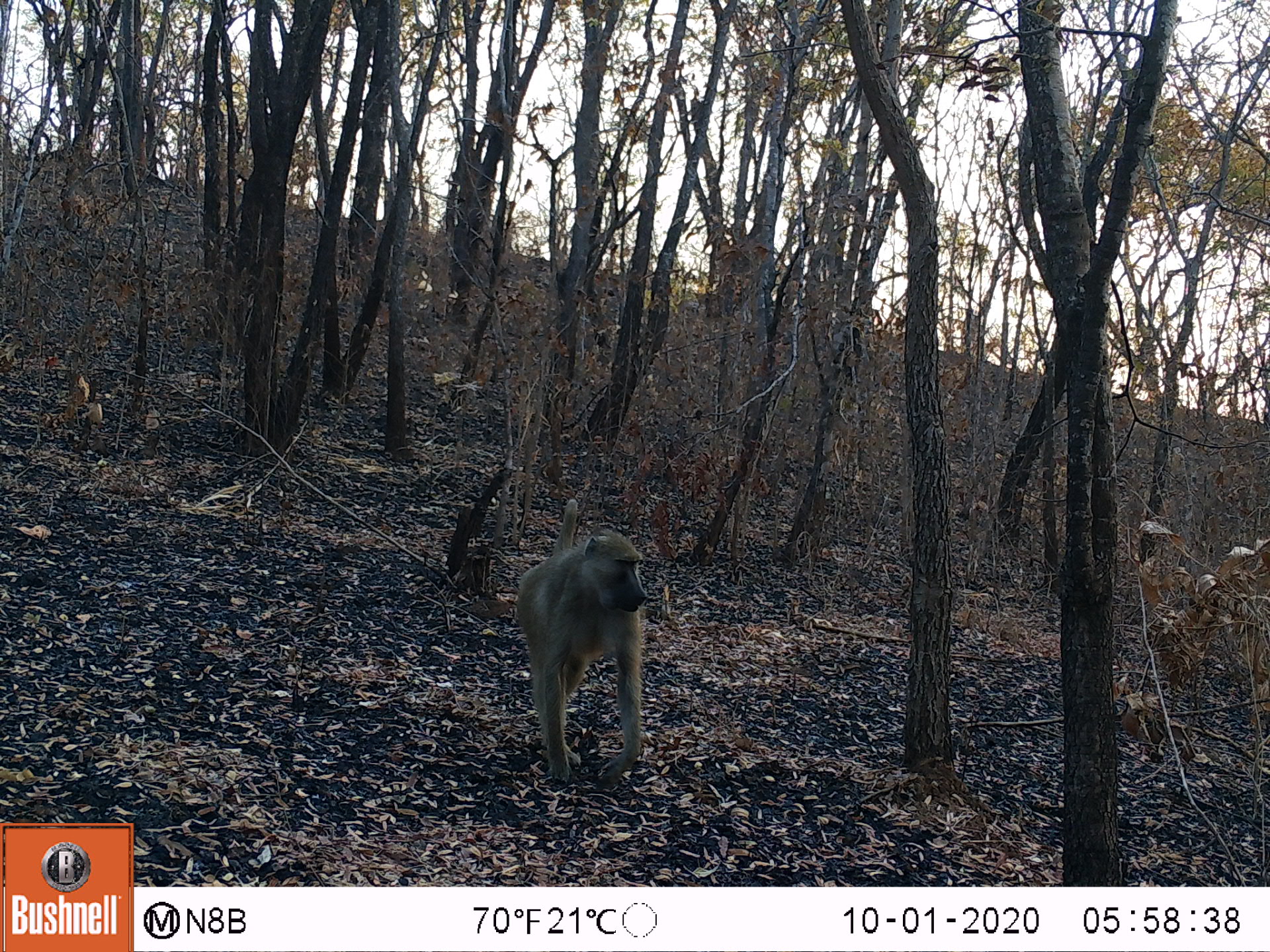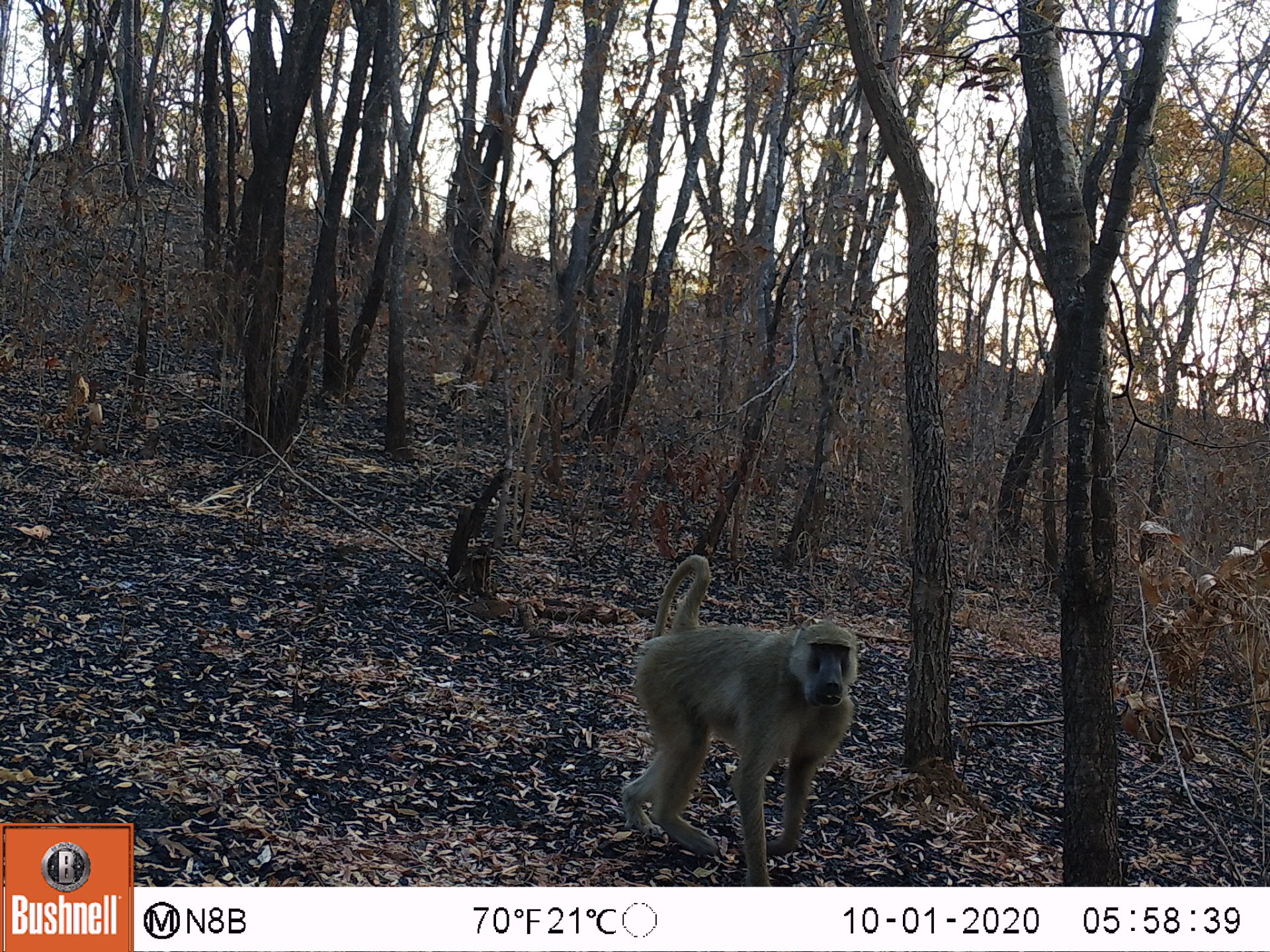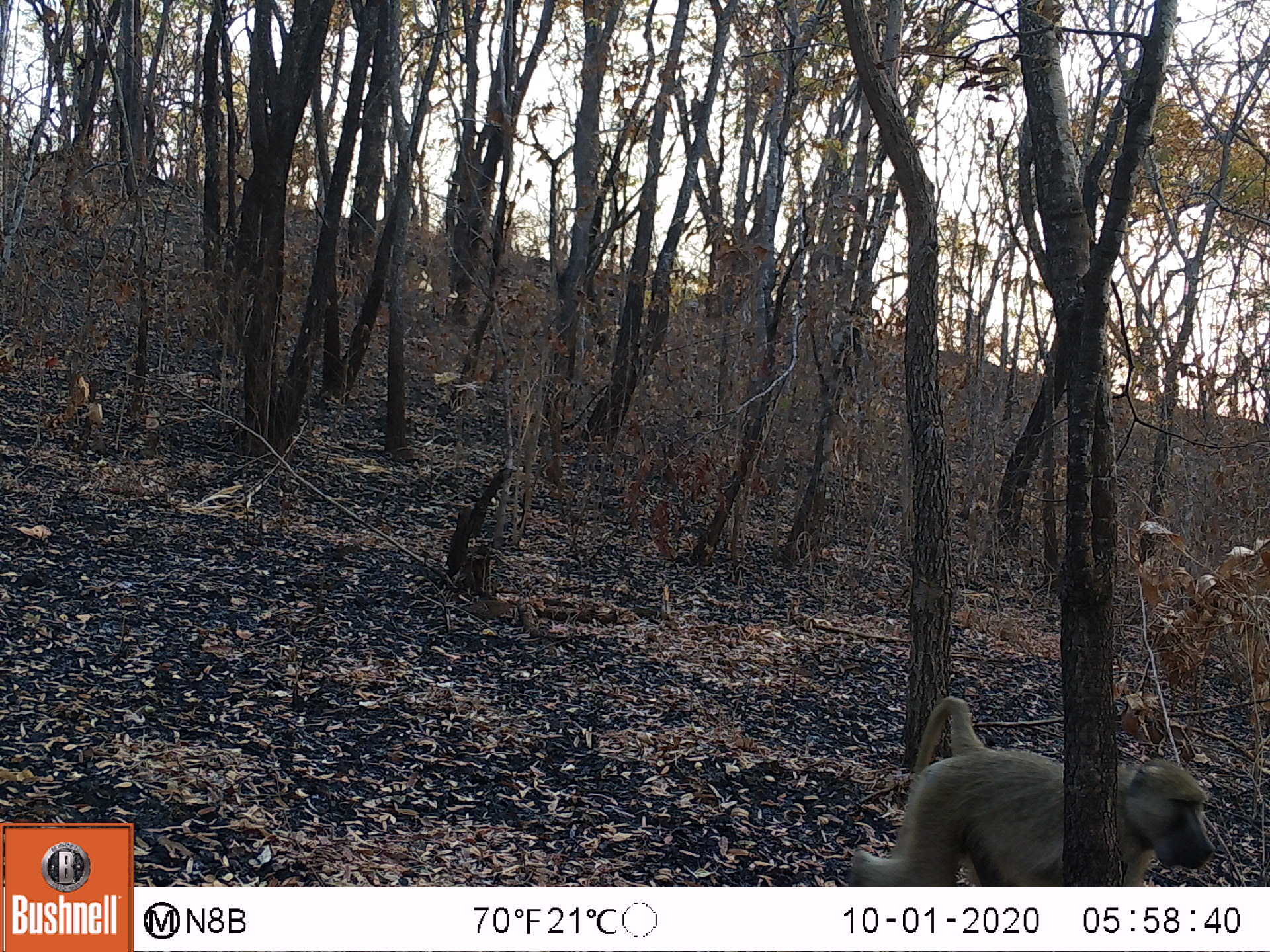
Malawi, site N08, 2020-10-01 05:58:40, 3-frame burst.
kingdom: Animalia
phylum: Chordata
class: Mammalia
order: Primates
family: Cercopithecidae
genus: Papio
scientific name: Papio cynocephalus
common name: yellow baboon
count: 1